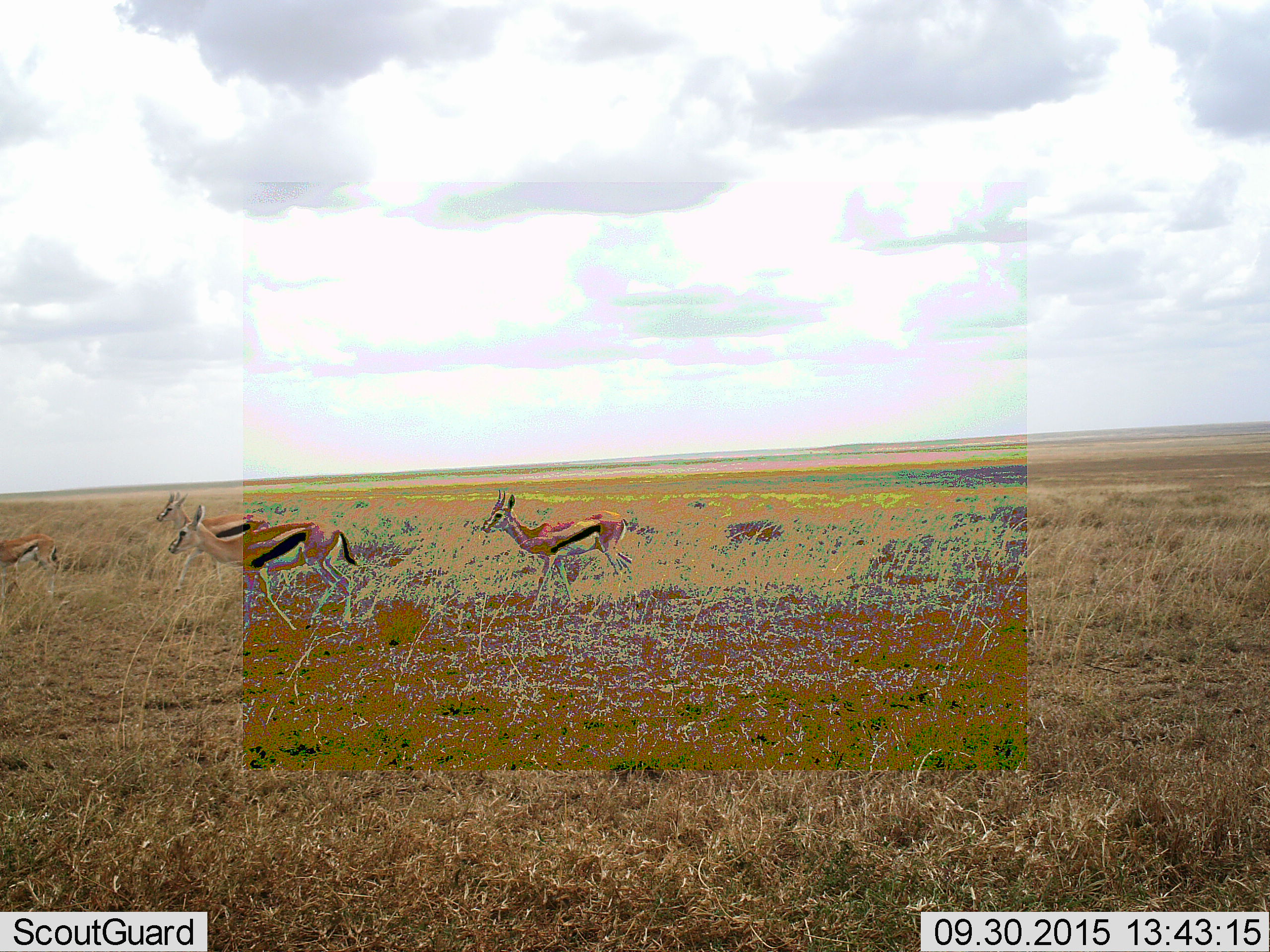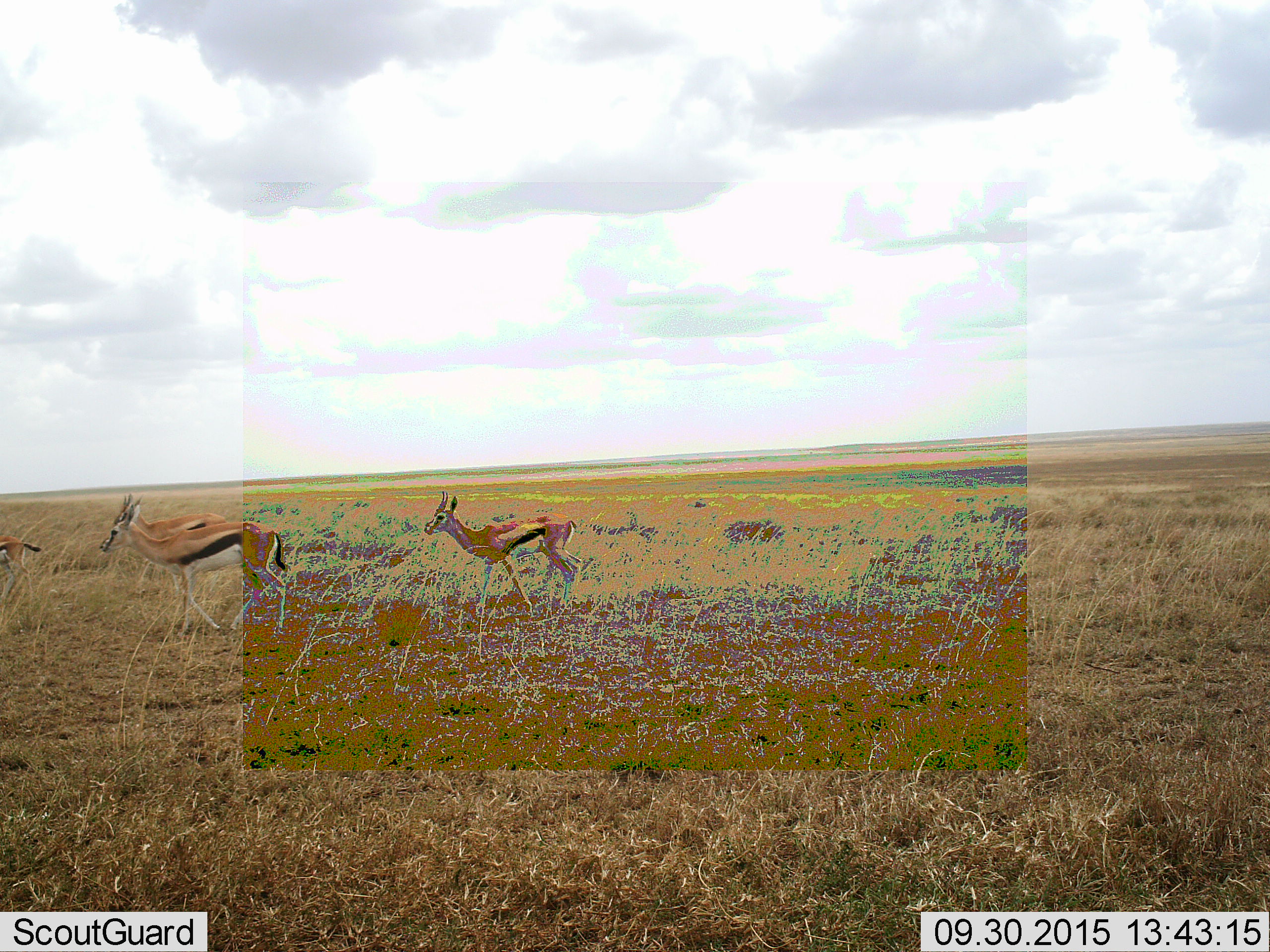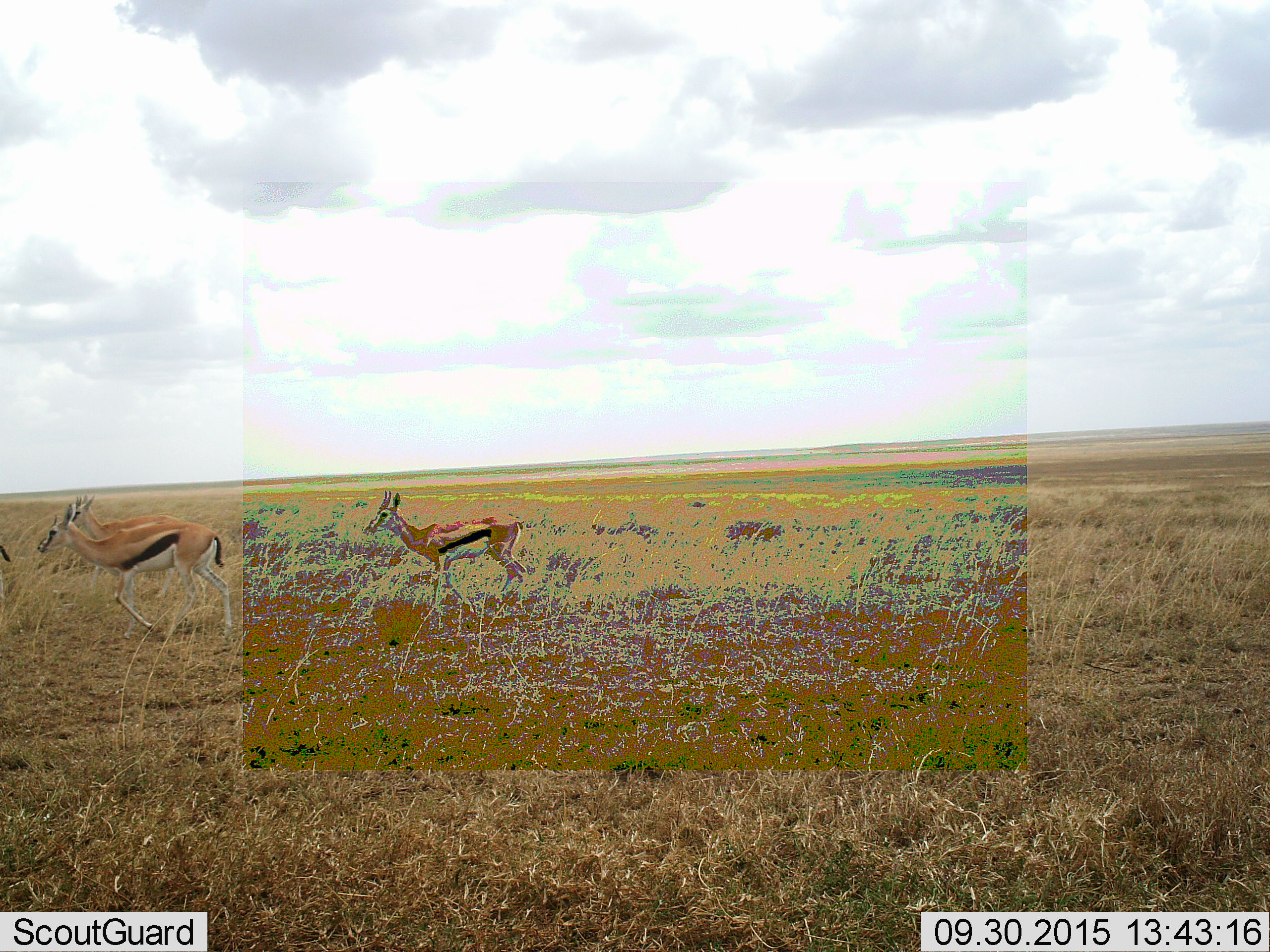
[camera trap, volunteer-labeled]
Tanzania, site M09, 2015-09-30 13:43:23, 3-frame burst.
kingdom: Animalia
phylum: Chordata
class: Mammalia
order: Artiodactyla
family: Bovidae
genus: Eudorcas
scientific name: Eudorcas thomsonii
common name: thomson's gazelle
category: gazellethomsons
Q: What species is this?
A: Gazellethomsons (thomson's gazelle) (Eudorcas thomsonii).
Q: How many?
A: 4.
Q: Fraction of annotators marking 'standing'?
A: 0%.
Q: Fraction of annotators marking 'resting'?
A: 0%.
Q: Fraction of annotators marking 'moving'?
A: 100%.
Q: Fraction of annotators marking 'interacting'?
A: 11%.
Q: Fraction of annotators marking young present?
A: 11%.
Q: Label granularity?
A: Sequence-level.